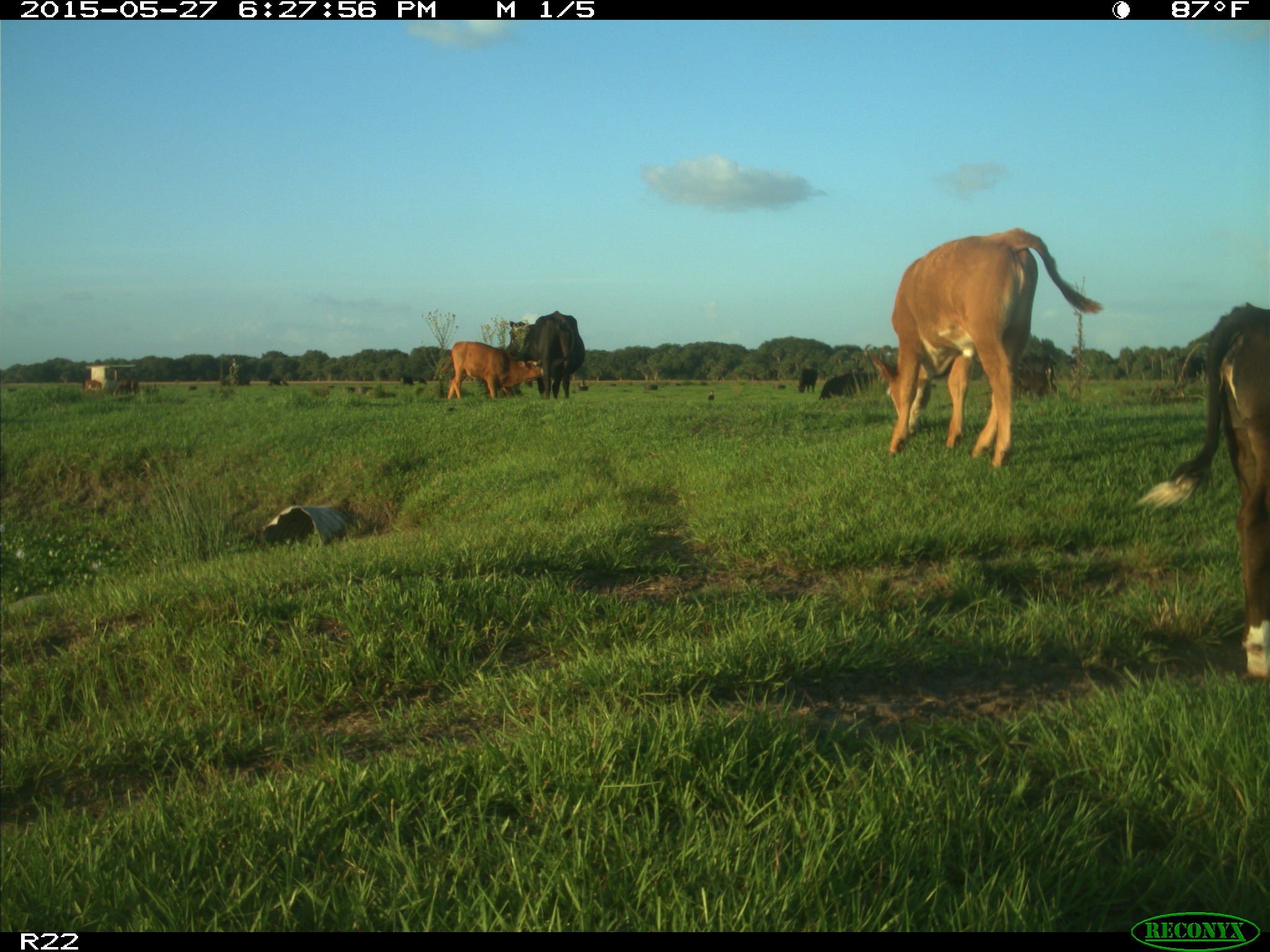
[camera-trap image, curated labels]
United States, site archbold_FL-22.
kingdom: Animalia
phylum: Chordata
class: Mammalia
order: Artiodactyla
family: Bovidae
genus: Bos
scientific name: Bos taurus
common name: domestic cow